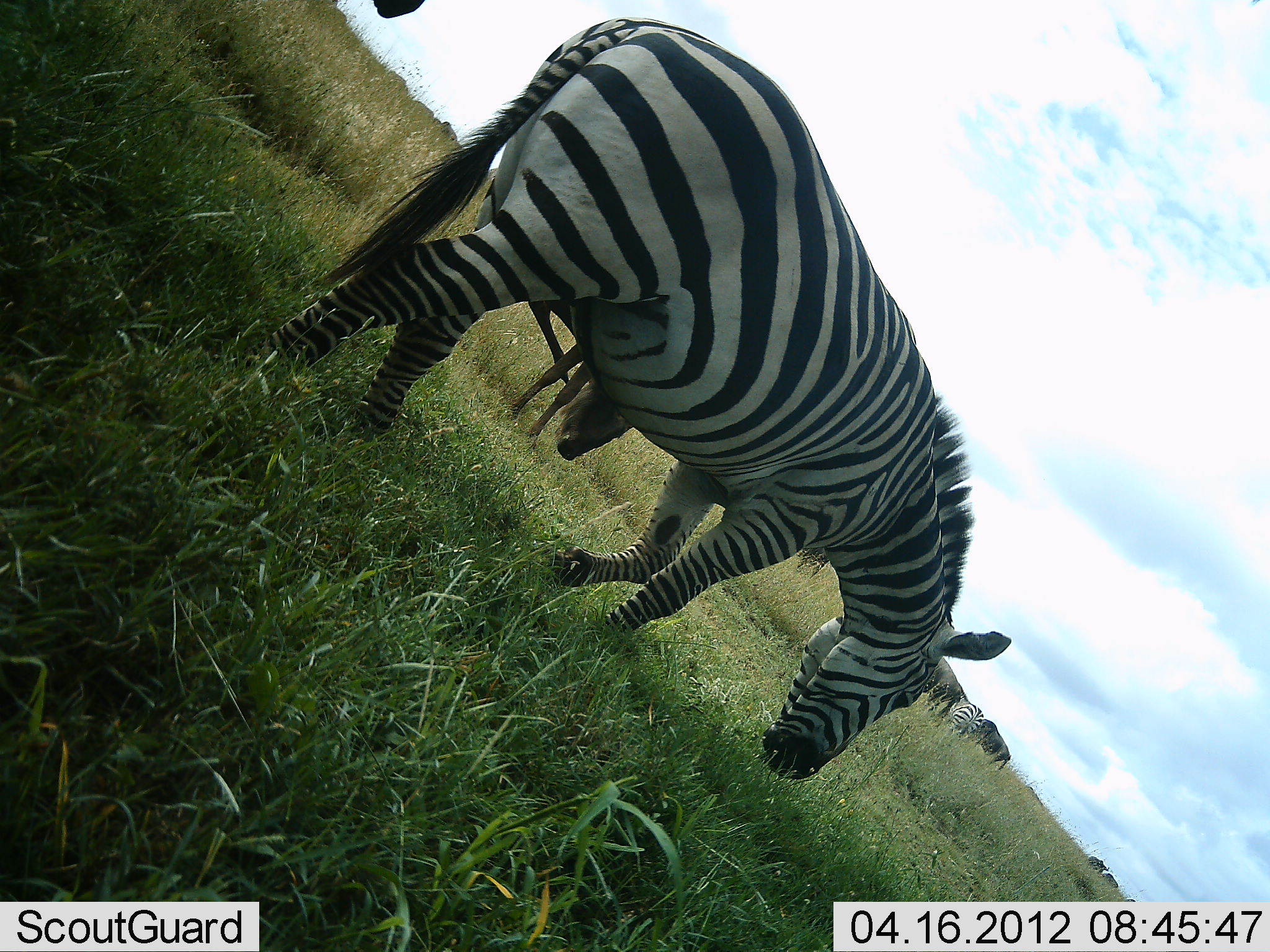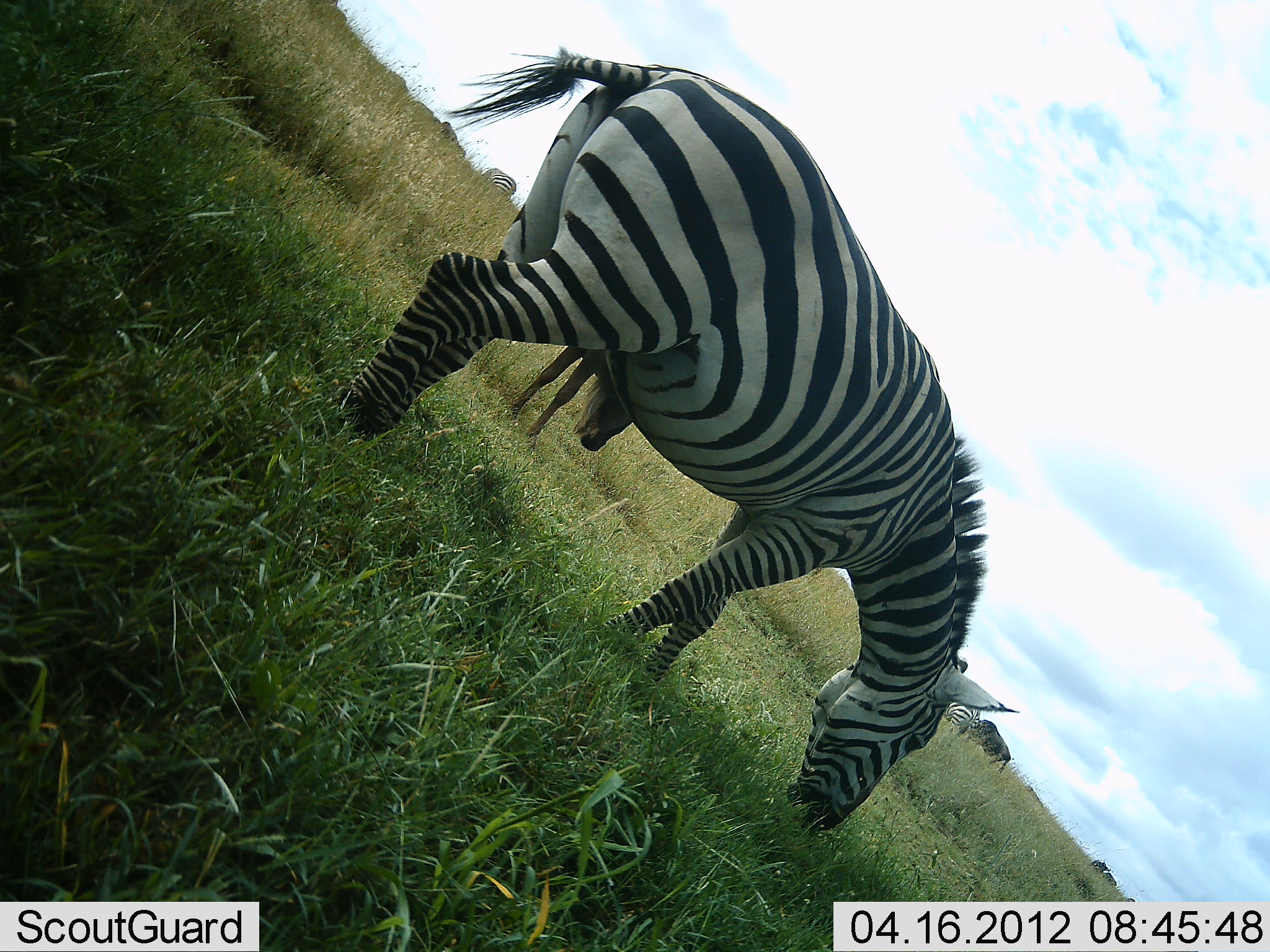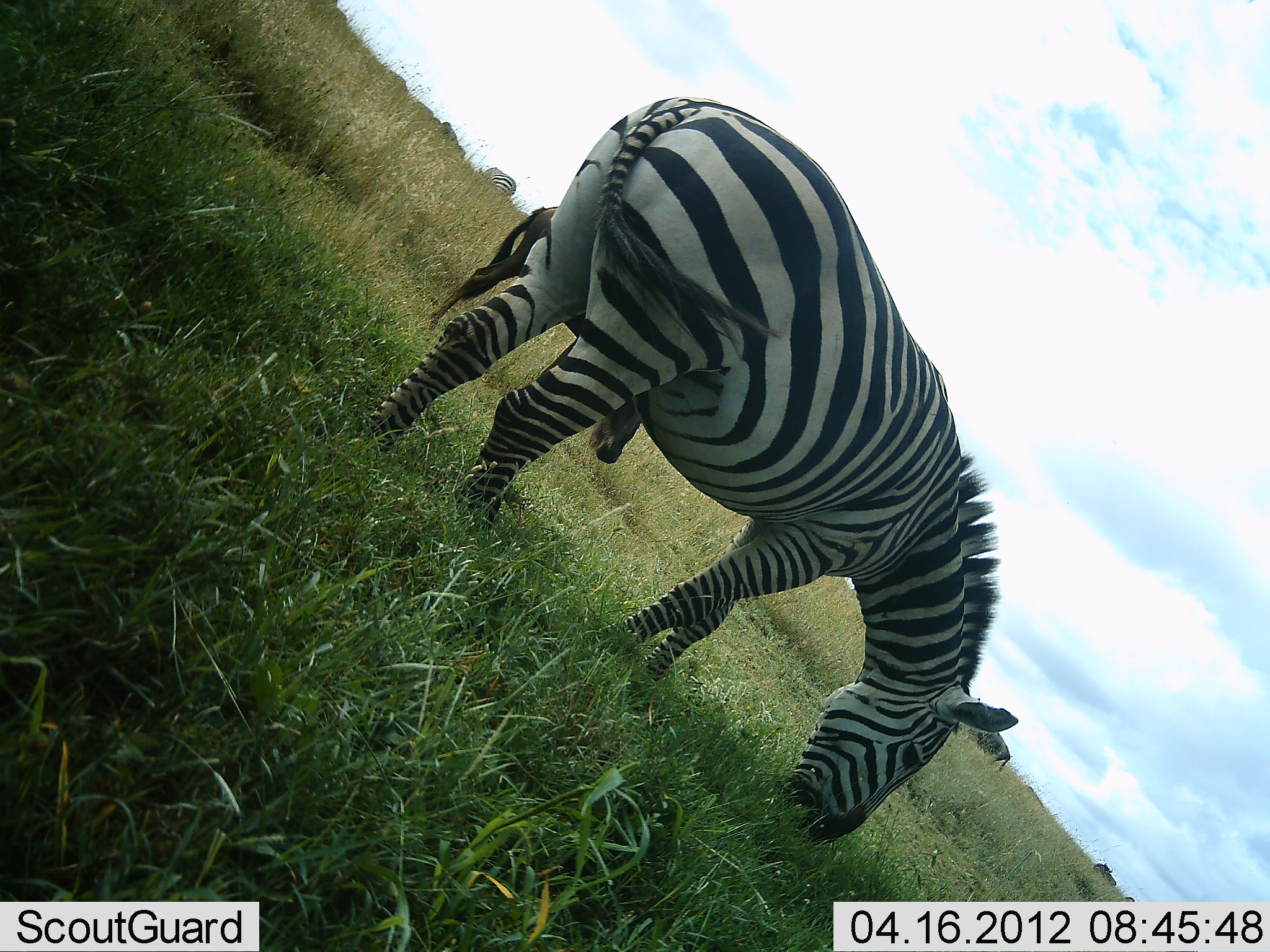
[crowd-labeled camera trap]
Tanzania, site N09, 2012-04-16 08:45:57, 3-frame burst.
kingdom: Animalia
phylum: Chordata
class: Mammalia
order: Artiodactyla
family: Bovidae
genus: Connochaetes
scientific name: Connochaetes taurinus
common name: blue wildebeest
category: wildebeest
Wildebeest (blue wildebeest) (Connochaetes taurinus), count 3. Behavior (volunteer vote fractions): standing 33%, resting 0%, moving 20%, interacting 0%. Young present (vote fraction): 0%. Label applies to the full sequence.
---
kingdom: Animalia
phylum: Chordata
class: Mammalia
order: Perissodactyla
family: Equidae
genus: Equus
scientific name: Equus quagga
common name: plains zebra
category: zebra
Zebra (plains zebra) (Equus quagga), count 3. Behavior (volunteer vote fractions): standing 24%, resting 0%, moving 29%, interacting 0%. Young present (vote fraction): 0%. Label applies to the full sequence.